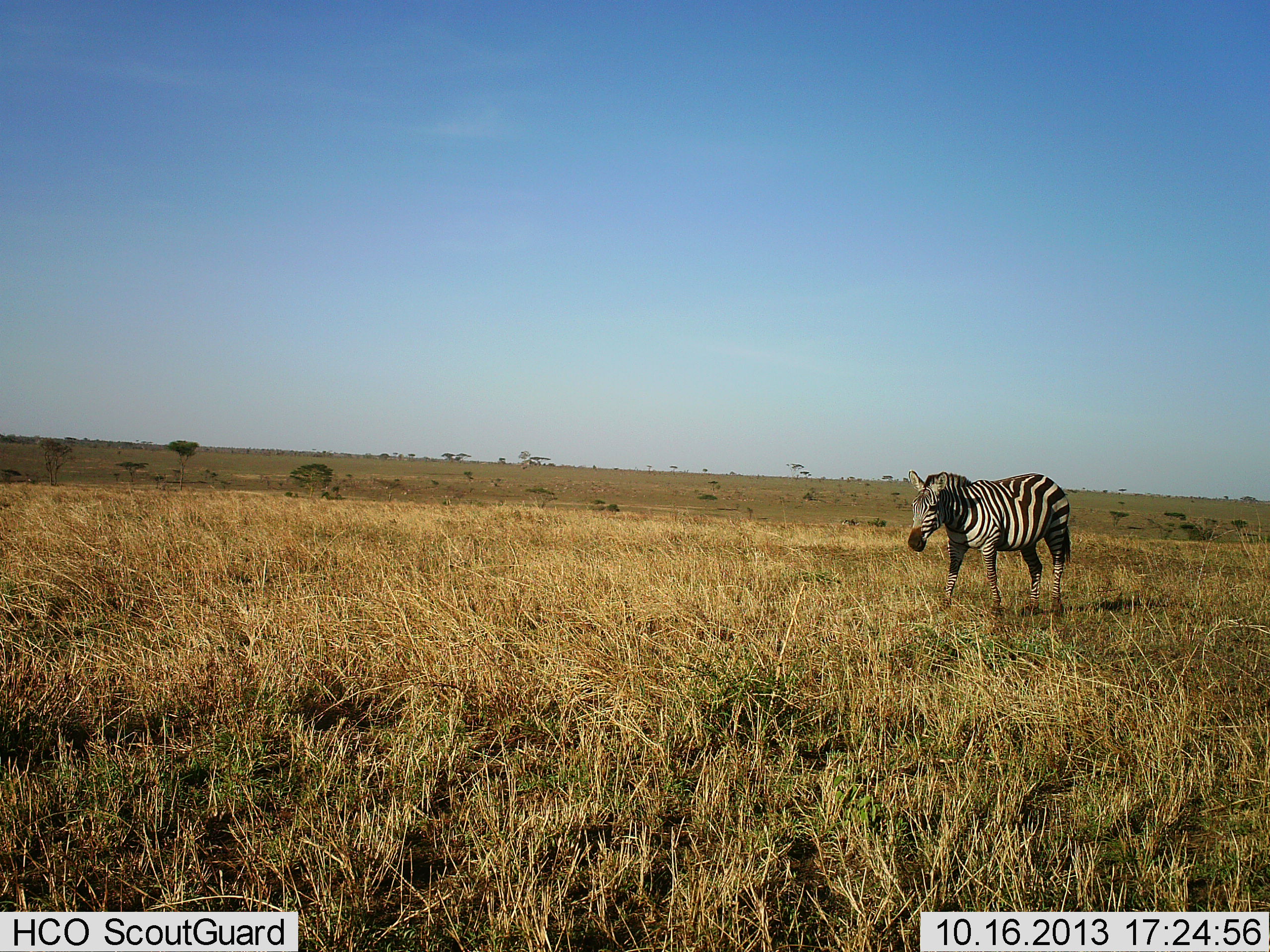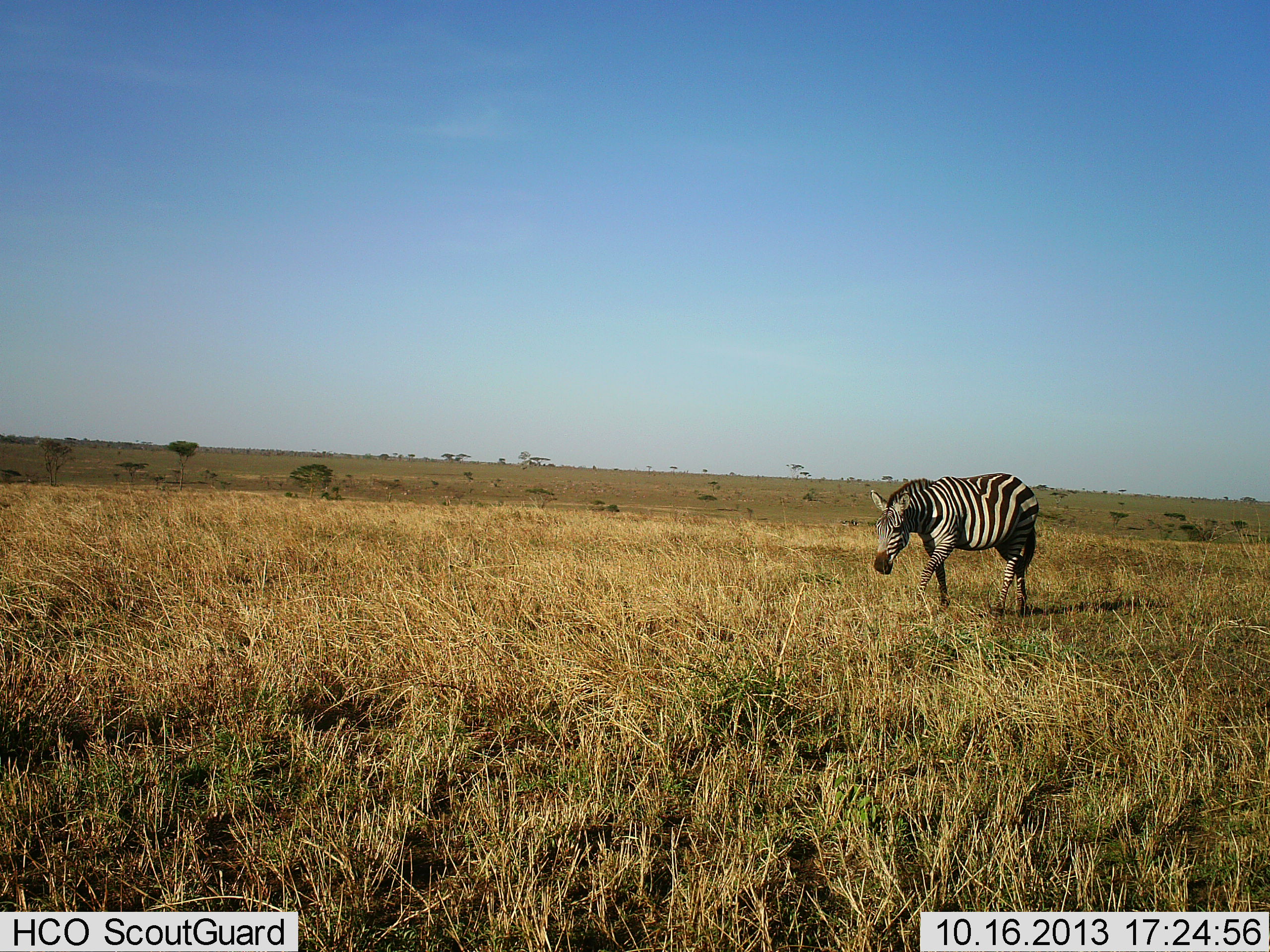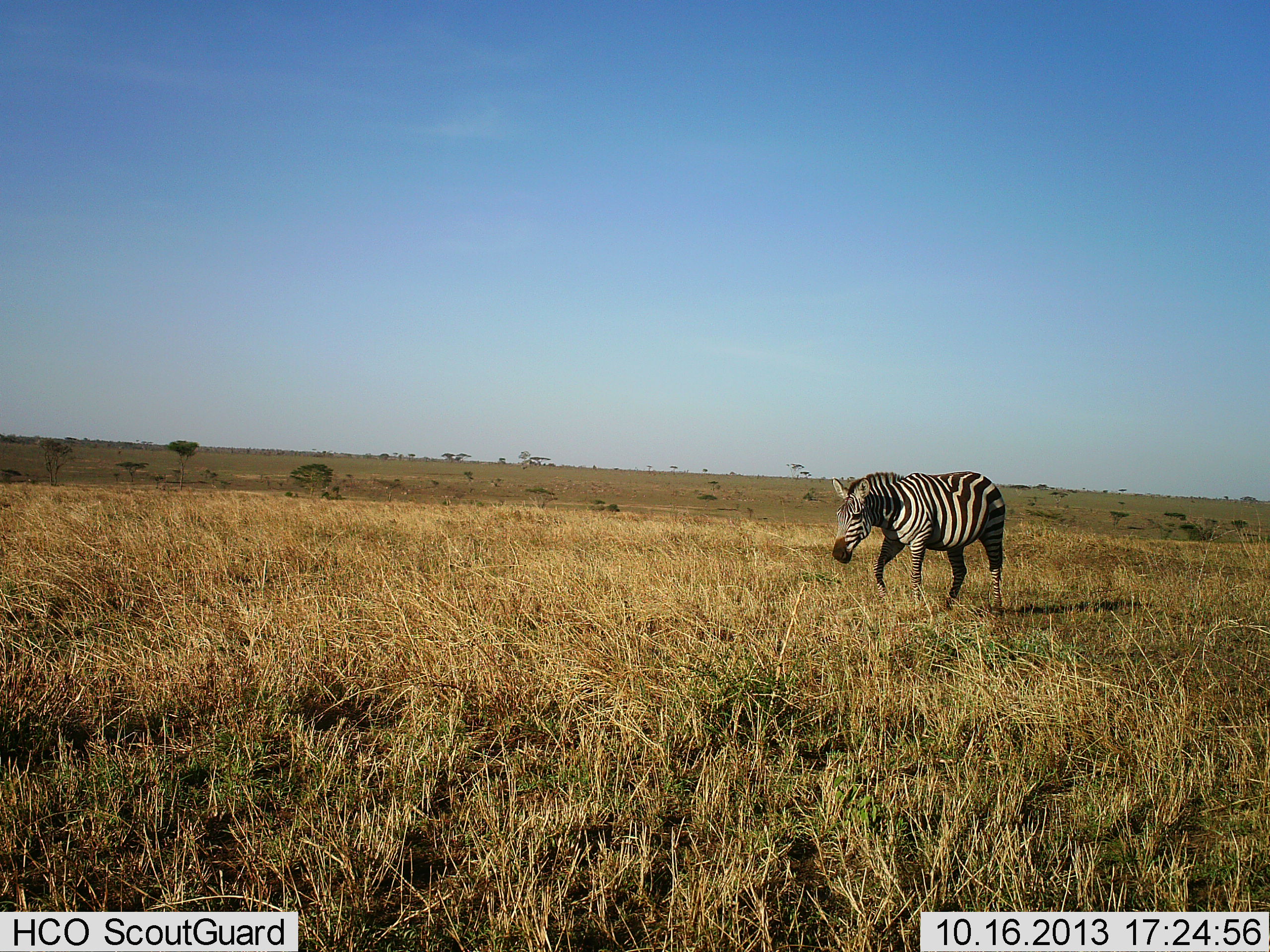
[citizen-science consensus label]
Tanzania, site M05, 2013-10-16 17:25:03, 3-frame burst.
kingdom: Animalia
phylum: Chordata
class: Mammalia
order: Perissodactyla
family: Equidae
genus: Equus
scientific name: Equus quagga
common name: plains zebra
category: zebra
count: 1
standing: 0%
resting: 0%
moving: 100%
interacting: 0%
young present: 0%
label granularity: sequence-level